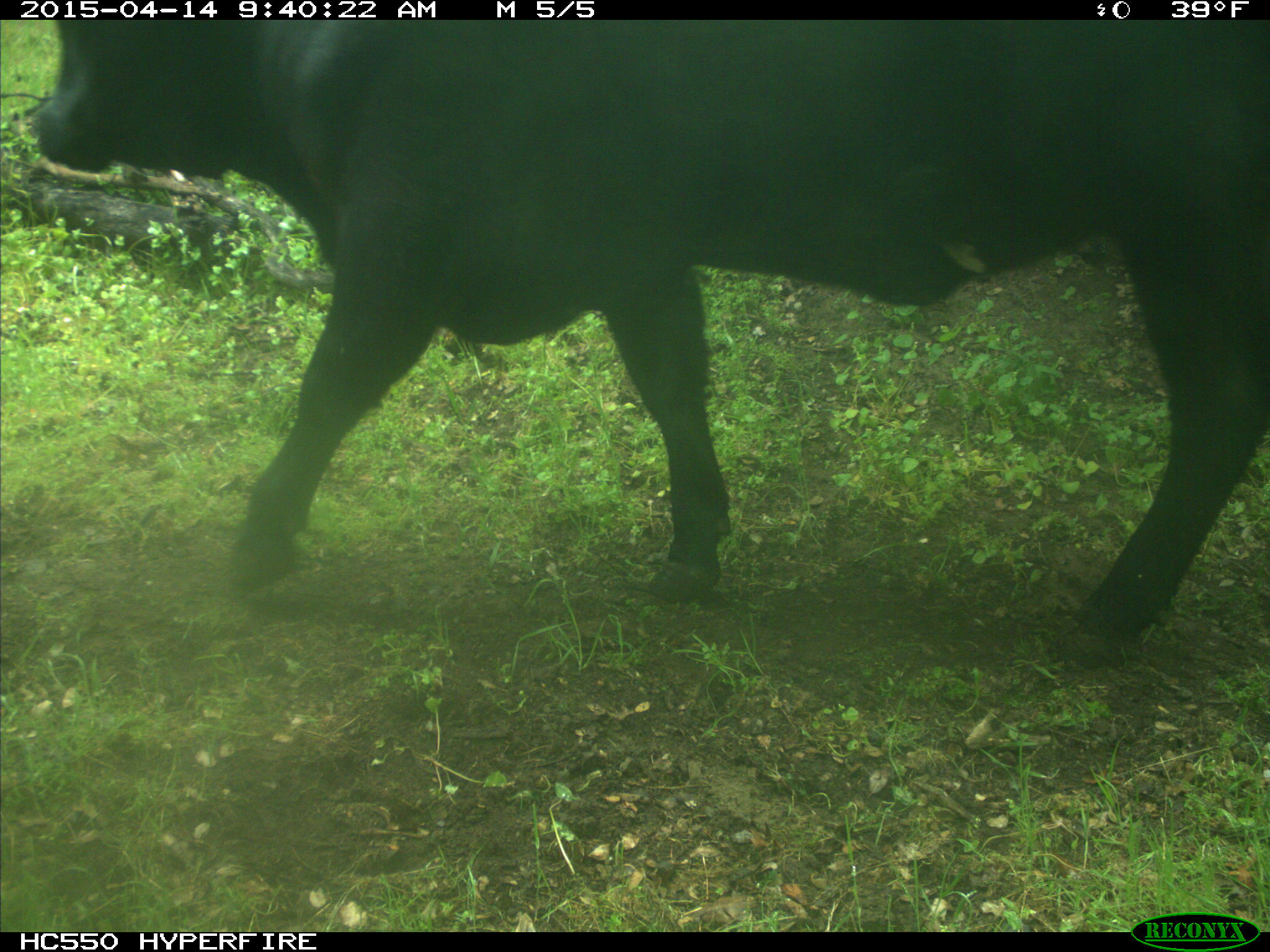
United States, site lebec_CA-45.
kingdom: Animalia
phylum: Chordata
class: Mammalia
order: Artiodactyla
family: Bovidae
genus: Bos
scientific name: Bos taurus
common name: domestic cow